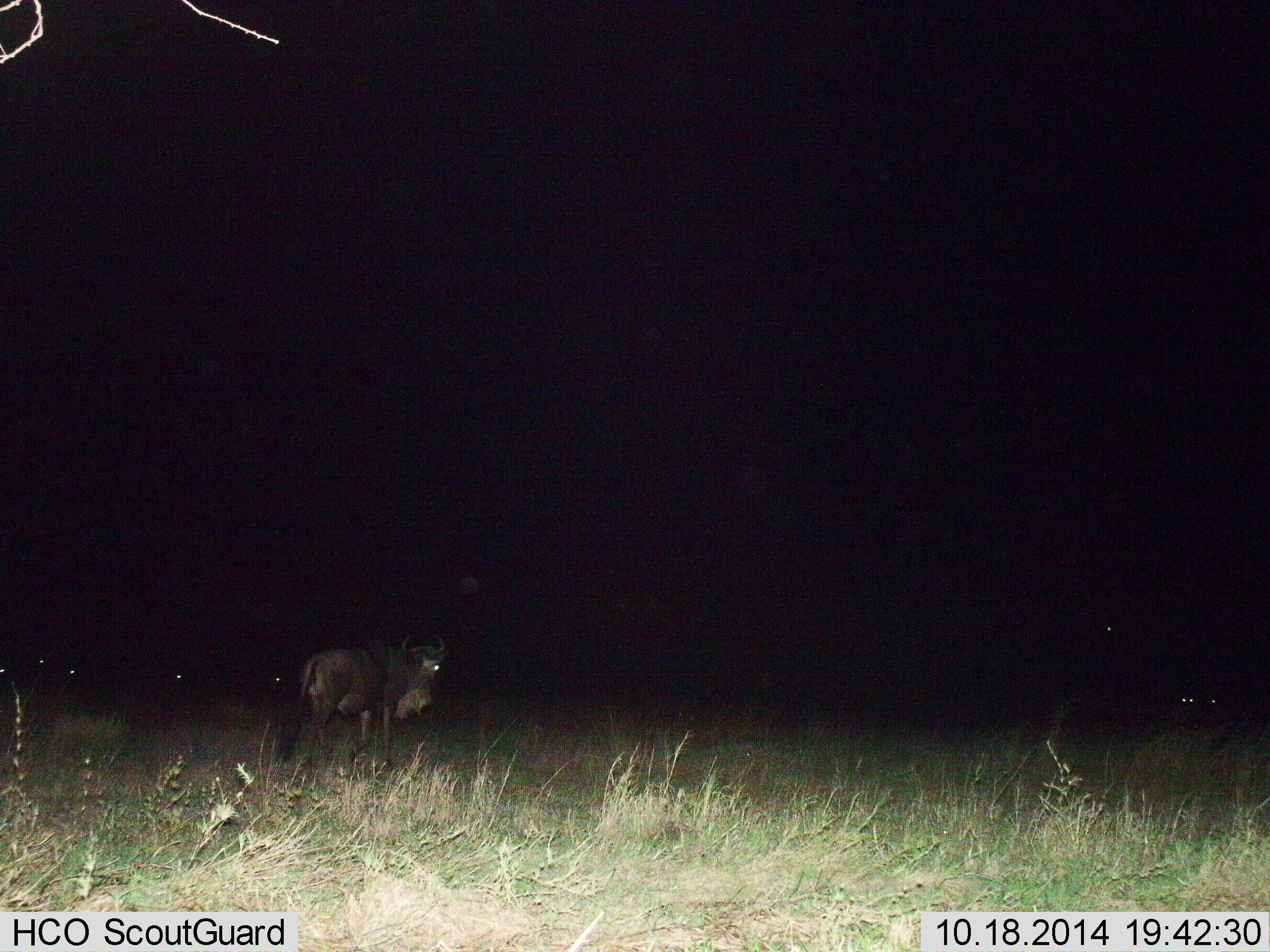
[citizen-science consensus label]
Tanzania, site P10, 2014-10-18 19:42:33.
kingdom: Animalia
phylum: Chordata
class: Mammalia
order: Artiodactyla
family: Bovidae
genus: Connochaetes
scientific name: Connochaetes taurinus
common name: blue wildebeest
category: wildebeest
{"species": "wildebeest (blue wildebeest) (Connochaetes taurinus)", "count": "1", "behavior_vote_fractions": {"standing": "70%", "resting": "0%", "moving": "30%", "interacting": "0%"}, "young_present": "0%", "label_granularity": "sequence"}